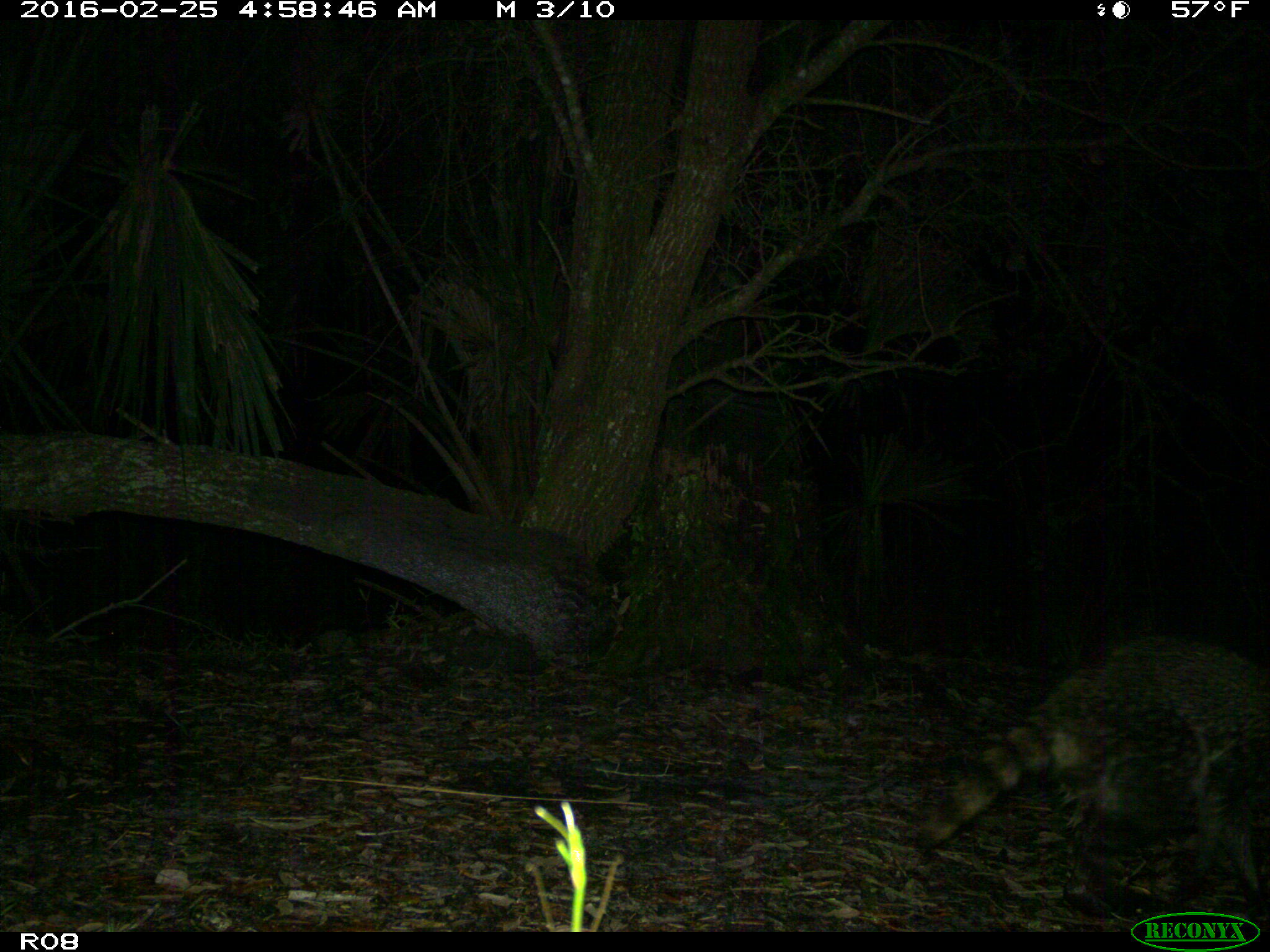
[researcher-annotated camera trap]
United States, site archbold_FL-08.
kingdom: Animalia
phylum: Chordata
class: Mammalia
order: Carnivora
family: Procyonidae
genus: Procyon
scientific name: Procyon lotor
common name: common raccoon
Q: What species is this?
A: Procyon lotor (common raccoon).